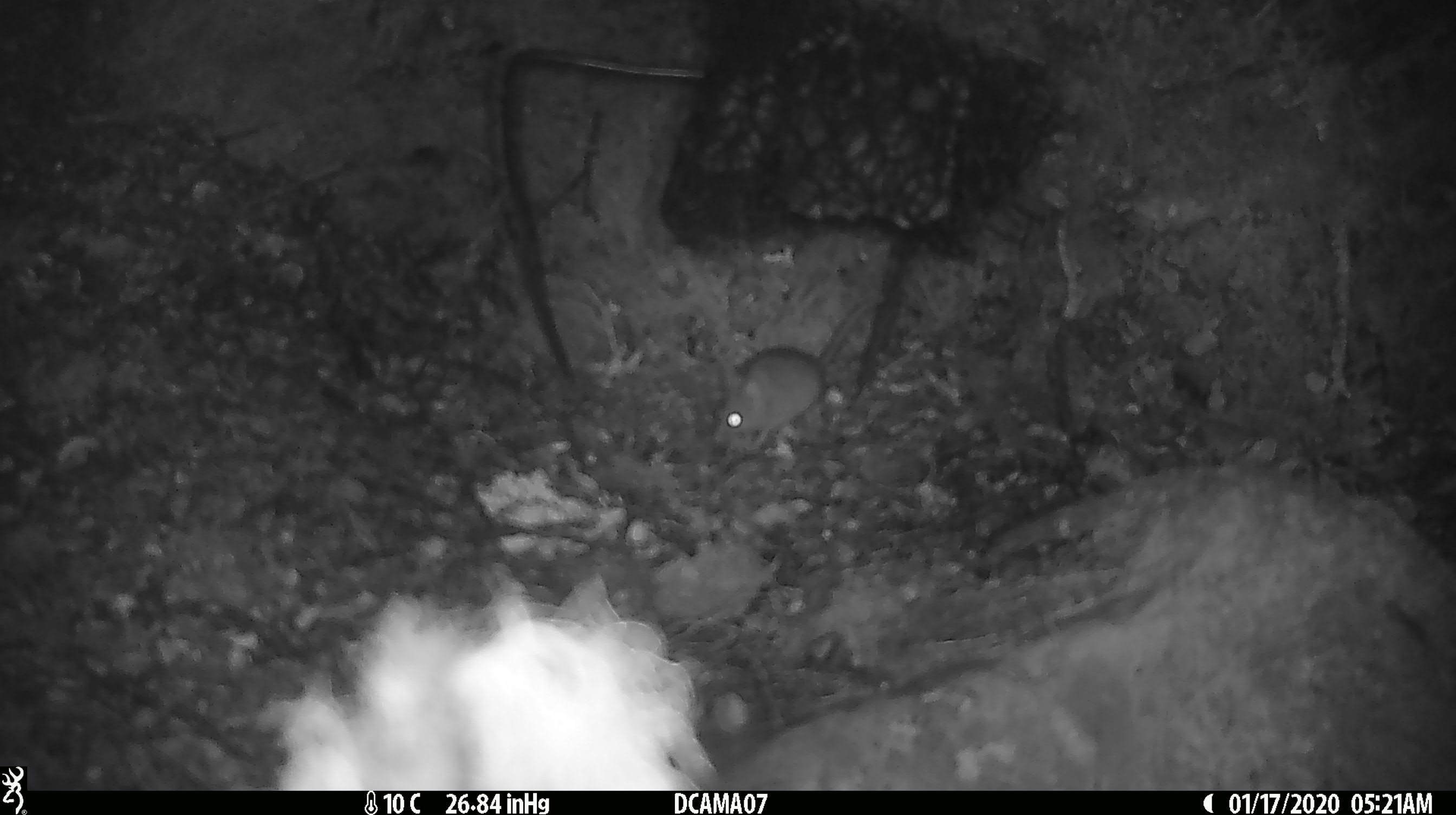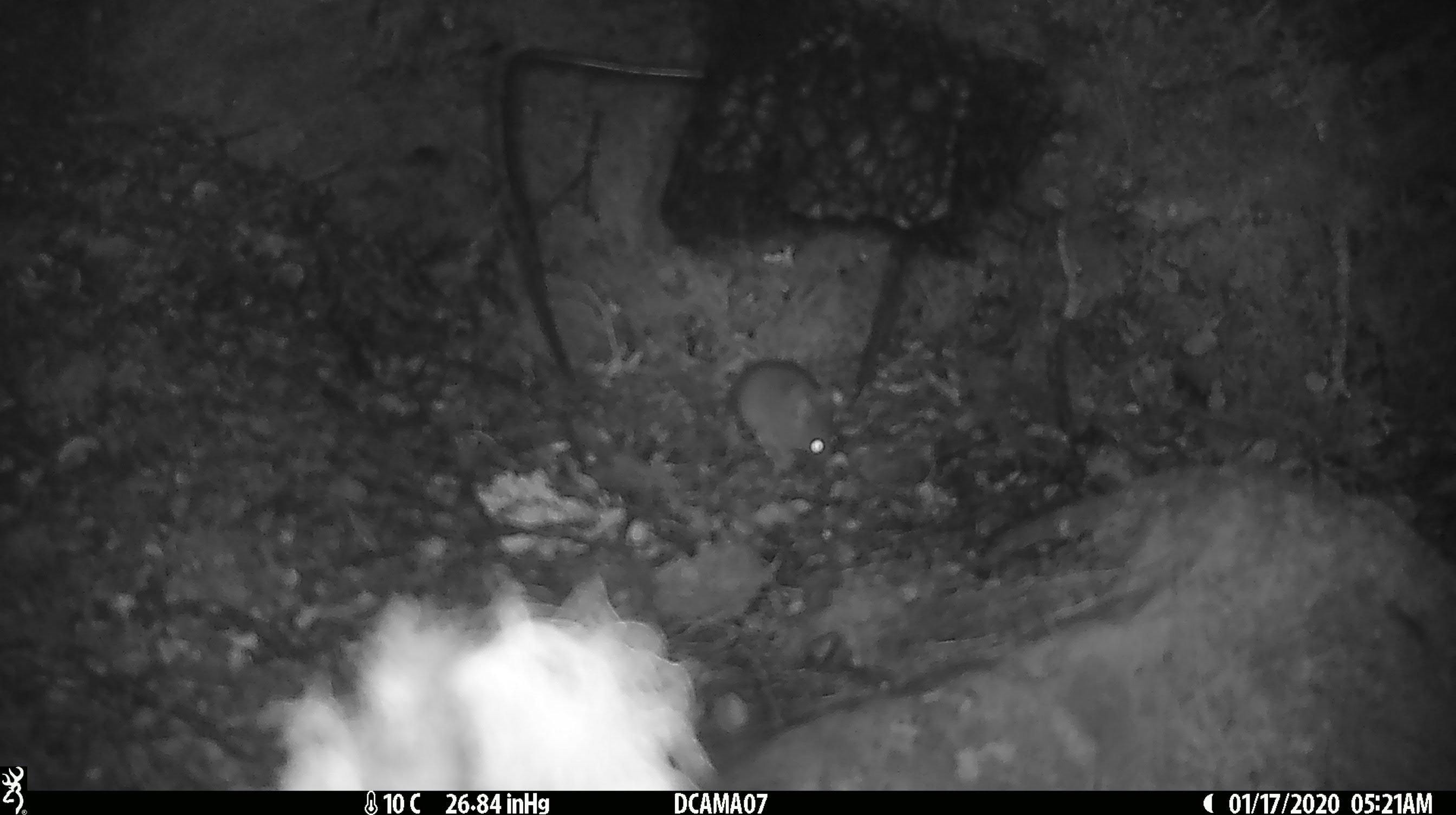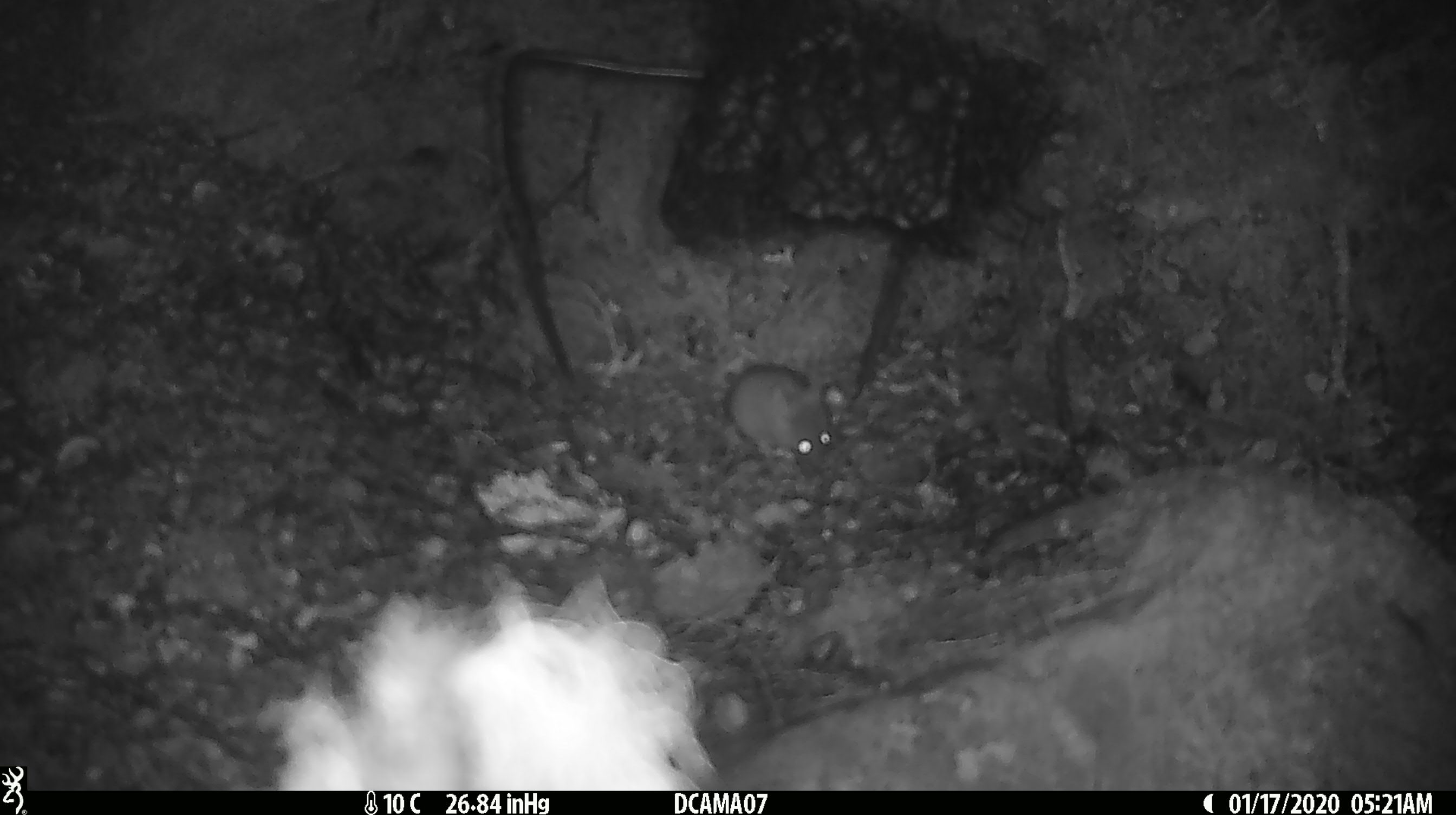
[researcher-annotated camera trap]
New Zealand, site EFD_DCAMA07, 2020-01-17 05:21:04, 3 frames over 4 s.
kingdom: Animalia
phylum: Chordata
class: Mammalia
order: Rodentia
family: Muridae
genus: Mus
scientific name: Mus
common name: mouse